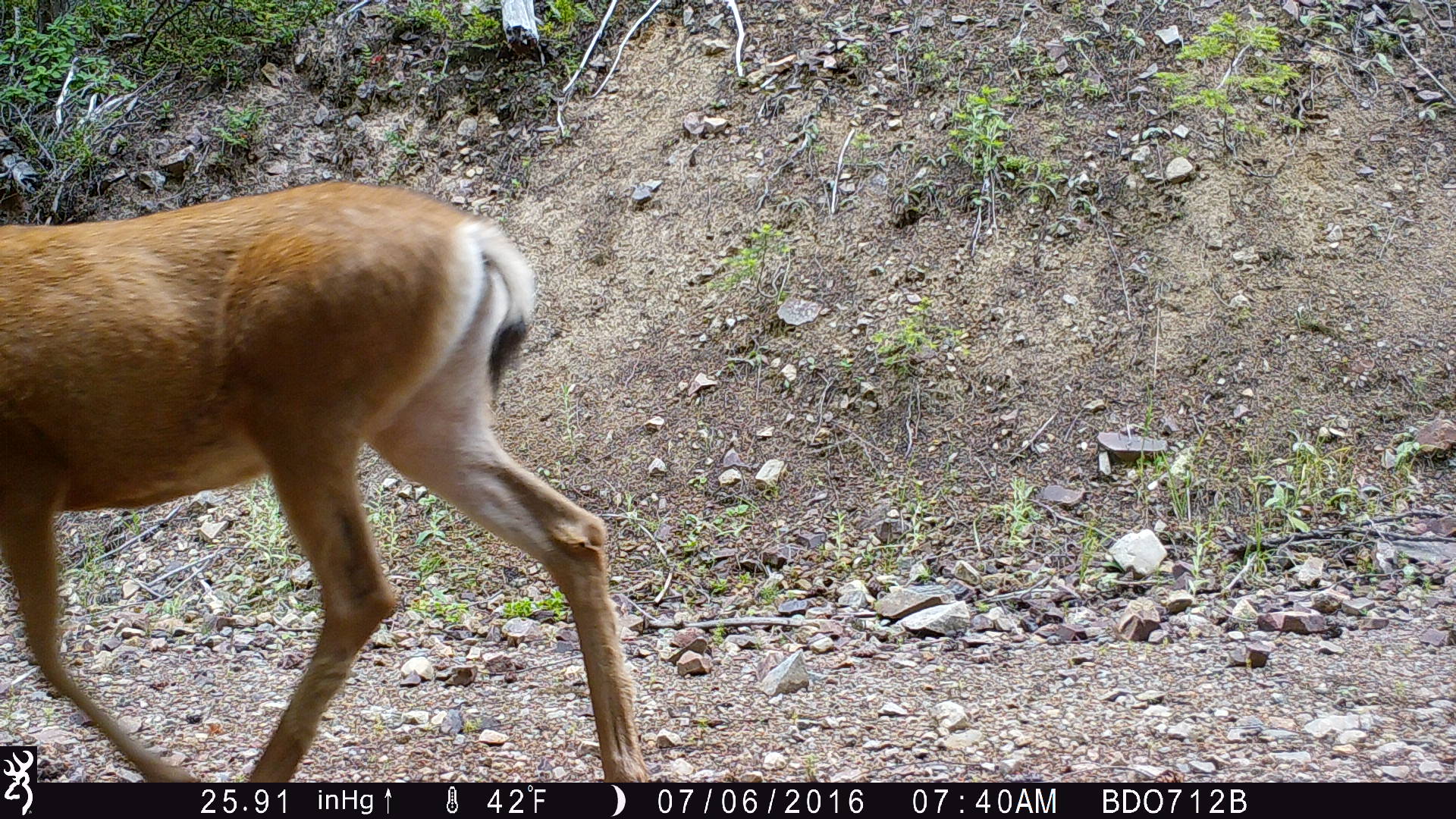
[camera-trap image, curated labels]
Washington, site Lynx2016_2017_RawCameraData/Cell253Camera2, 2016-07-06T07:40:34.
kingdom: Animalia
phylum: Chordata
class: Mammalia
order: Artiodactyla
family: Cervidae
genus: Odocoileus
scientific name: Odocoileus hemionus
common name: mule deer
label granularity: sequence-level